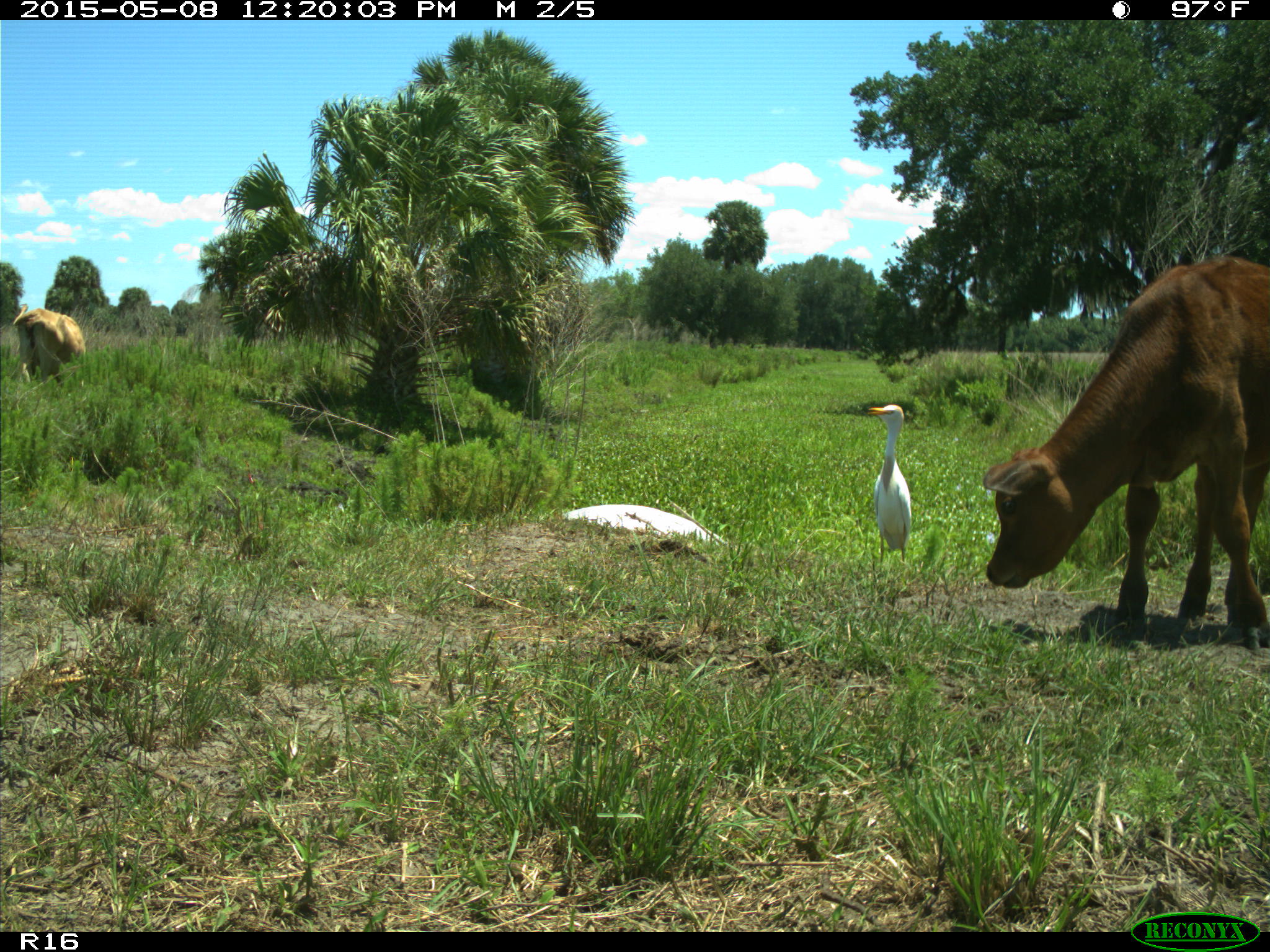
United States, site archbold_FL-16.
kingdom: Animalia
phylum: Chordata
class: Mammalia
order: Artiodactyla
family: Bovidae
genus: Bos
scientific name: Bos taurus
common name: domestic cow